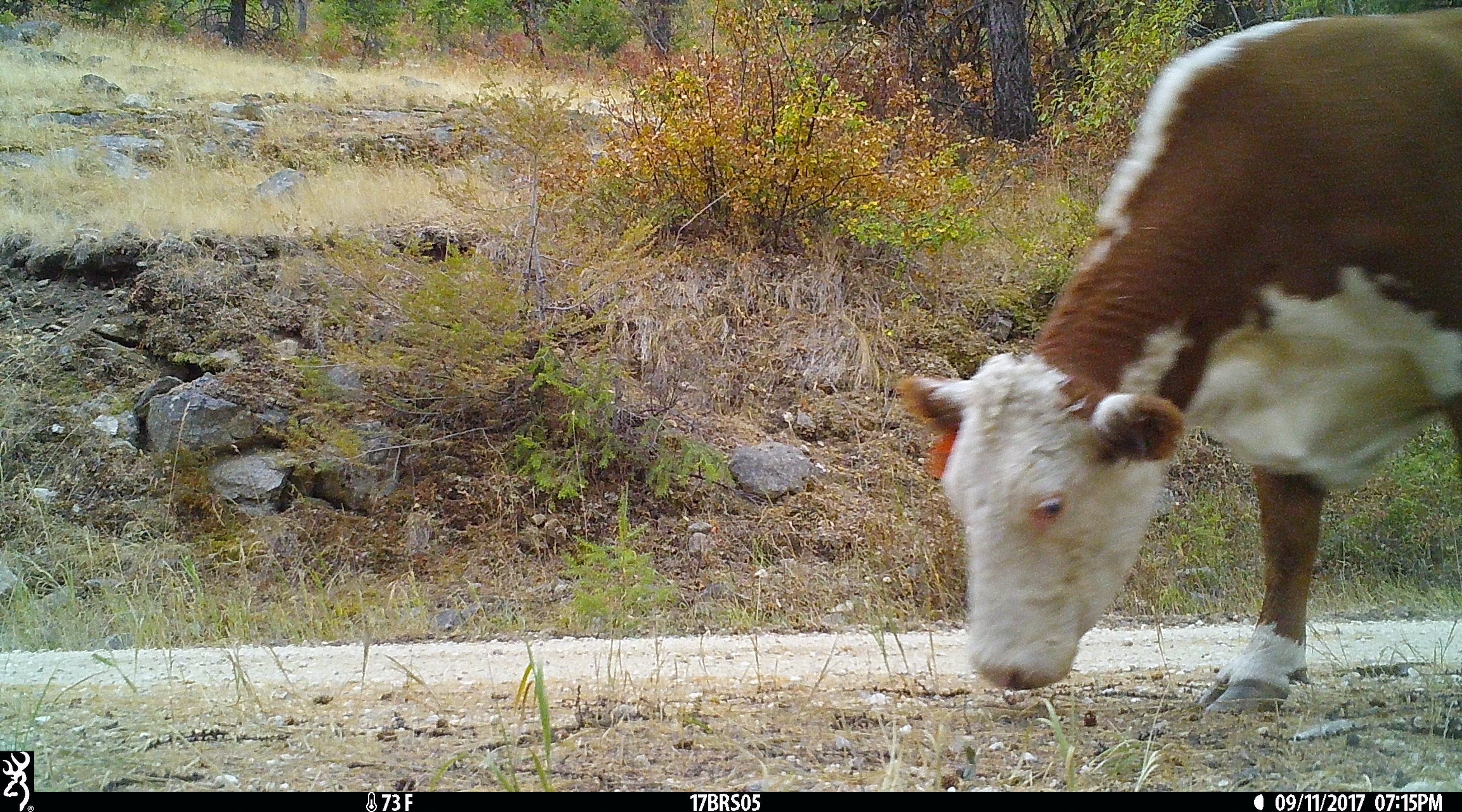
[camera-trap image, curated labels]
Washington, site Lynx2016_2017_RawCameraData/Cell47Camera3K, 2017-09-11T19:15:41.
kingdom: Animalia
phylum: Chordata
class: Mammalia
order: Artiodactyla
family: Bovidae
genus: Bos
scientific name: Bos taurus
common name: domestic cattle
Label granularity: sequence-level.